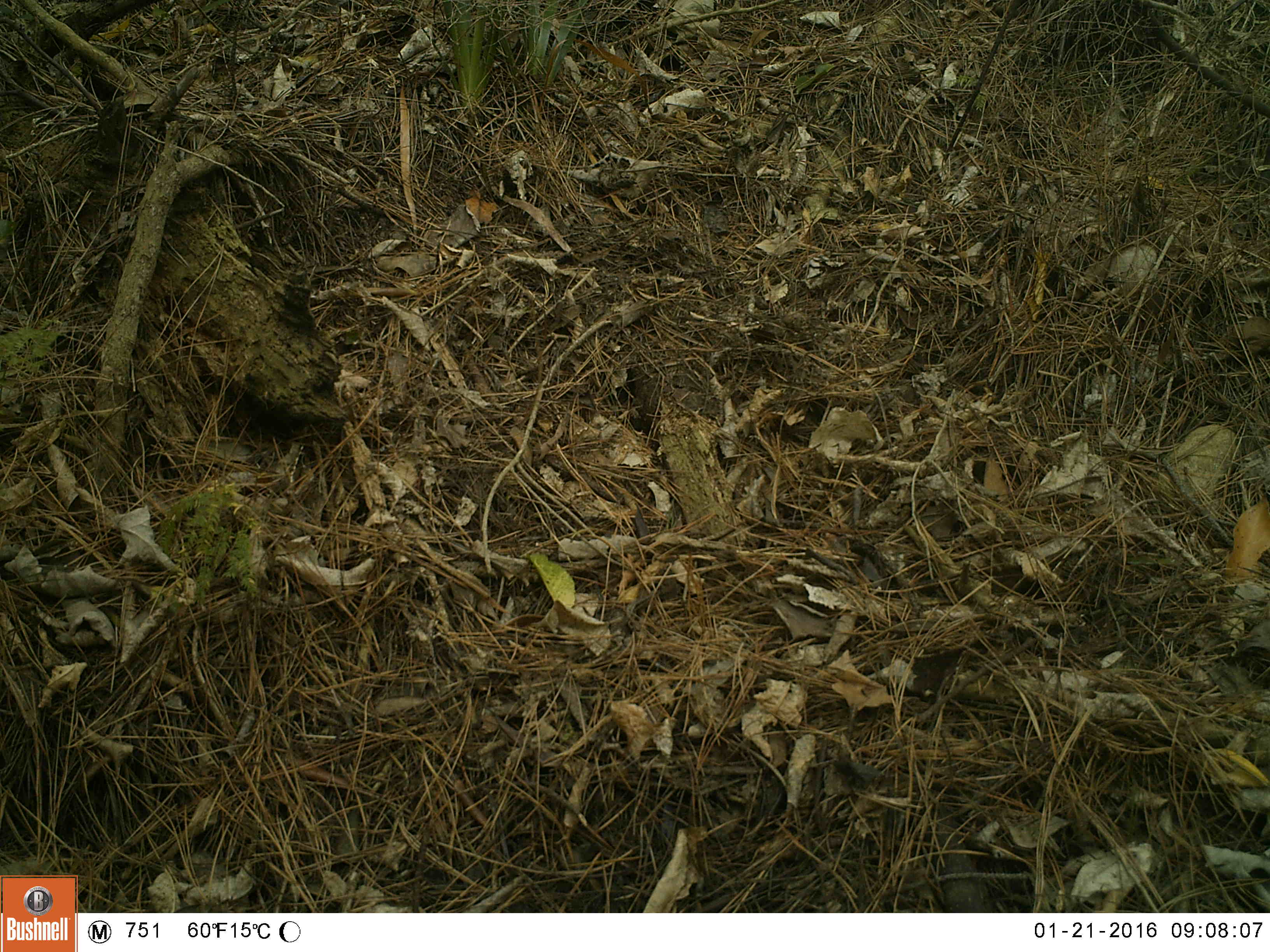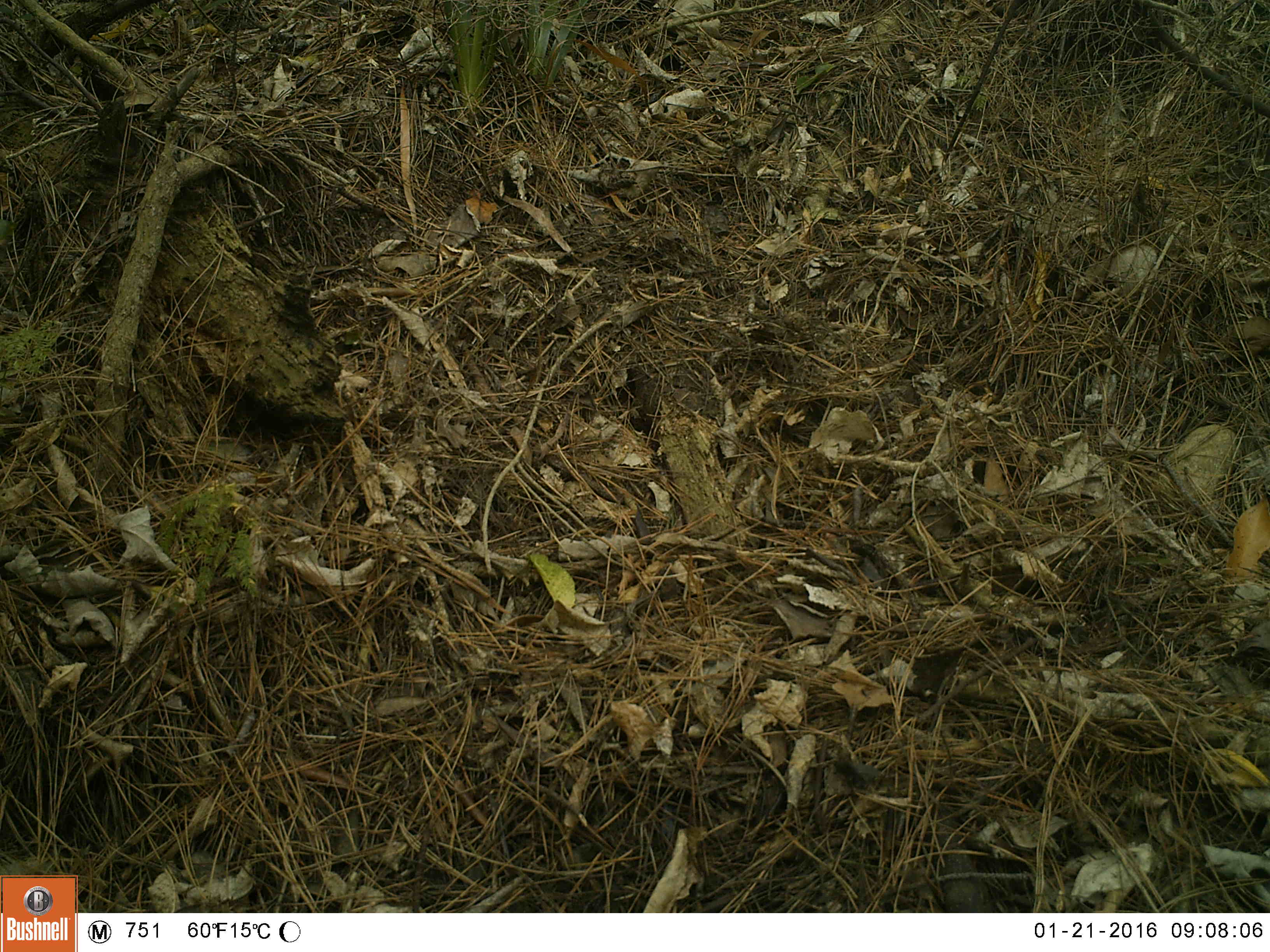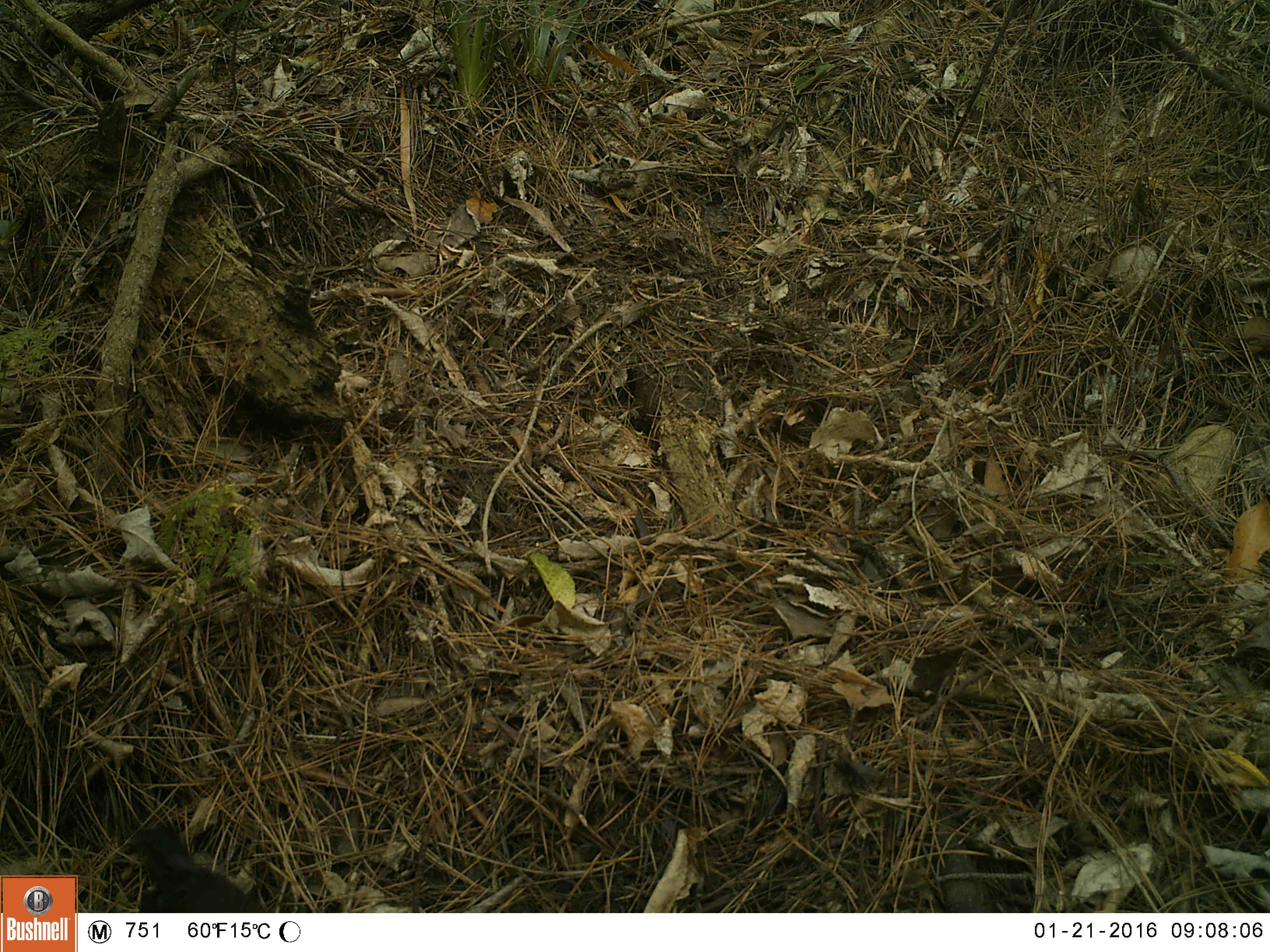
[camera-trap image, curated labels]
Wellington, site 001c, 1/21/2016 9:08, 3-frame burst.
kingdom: Animalia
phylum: Chordata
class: Aves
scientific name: Aves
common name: bird